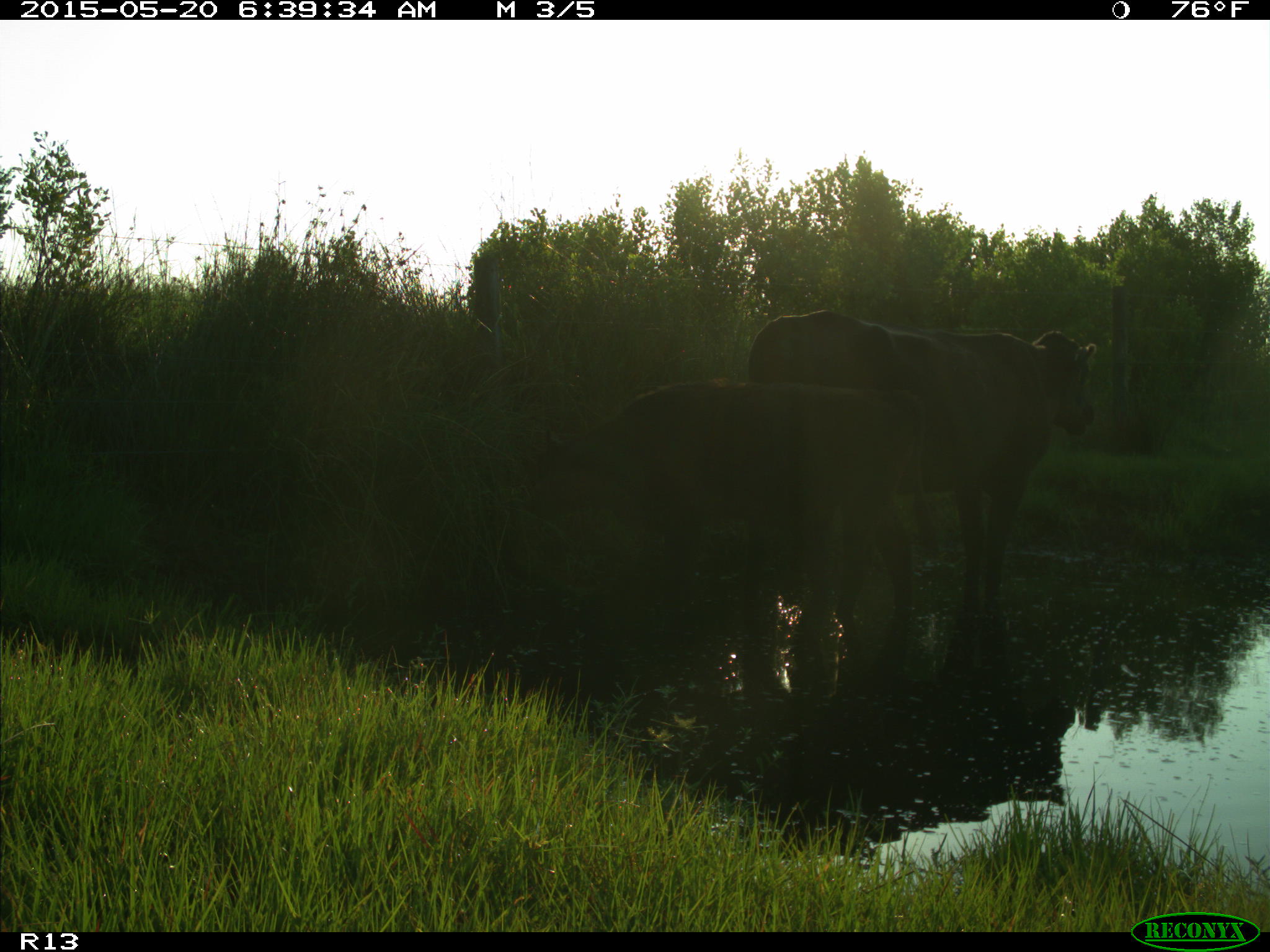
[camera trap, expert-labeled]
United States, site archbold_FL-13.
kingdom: Animalia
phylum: Chordata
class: Mammalia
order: Artiodactyla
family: Bovidae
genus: Bos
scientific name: Bos taurus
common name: domestic cow